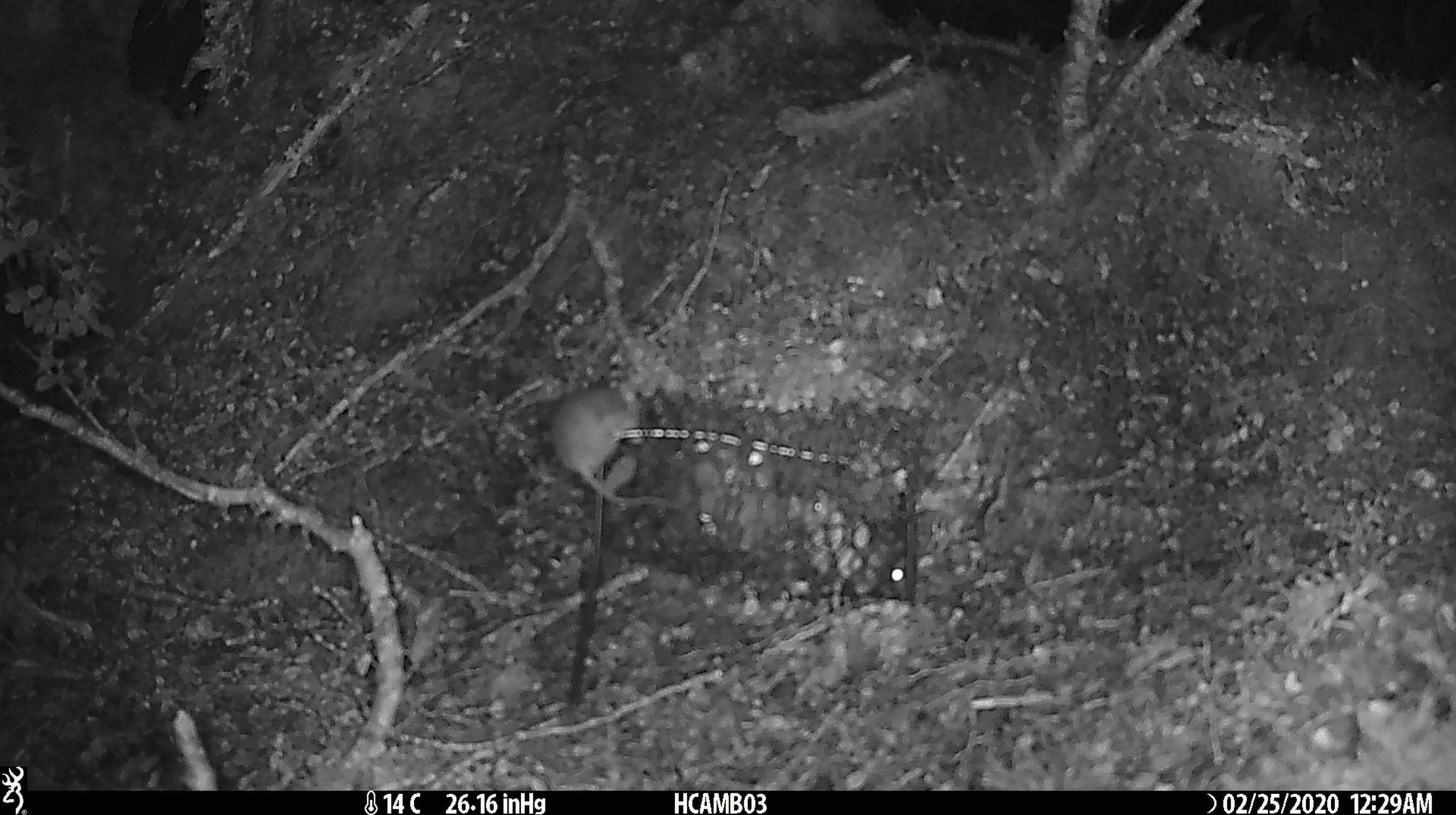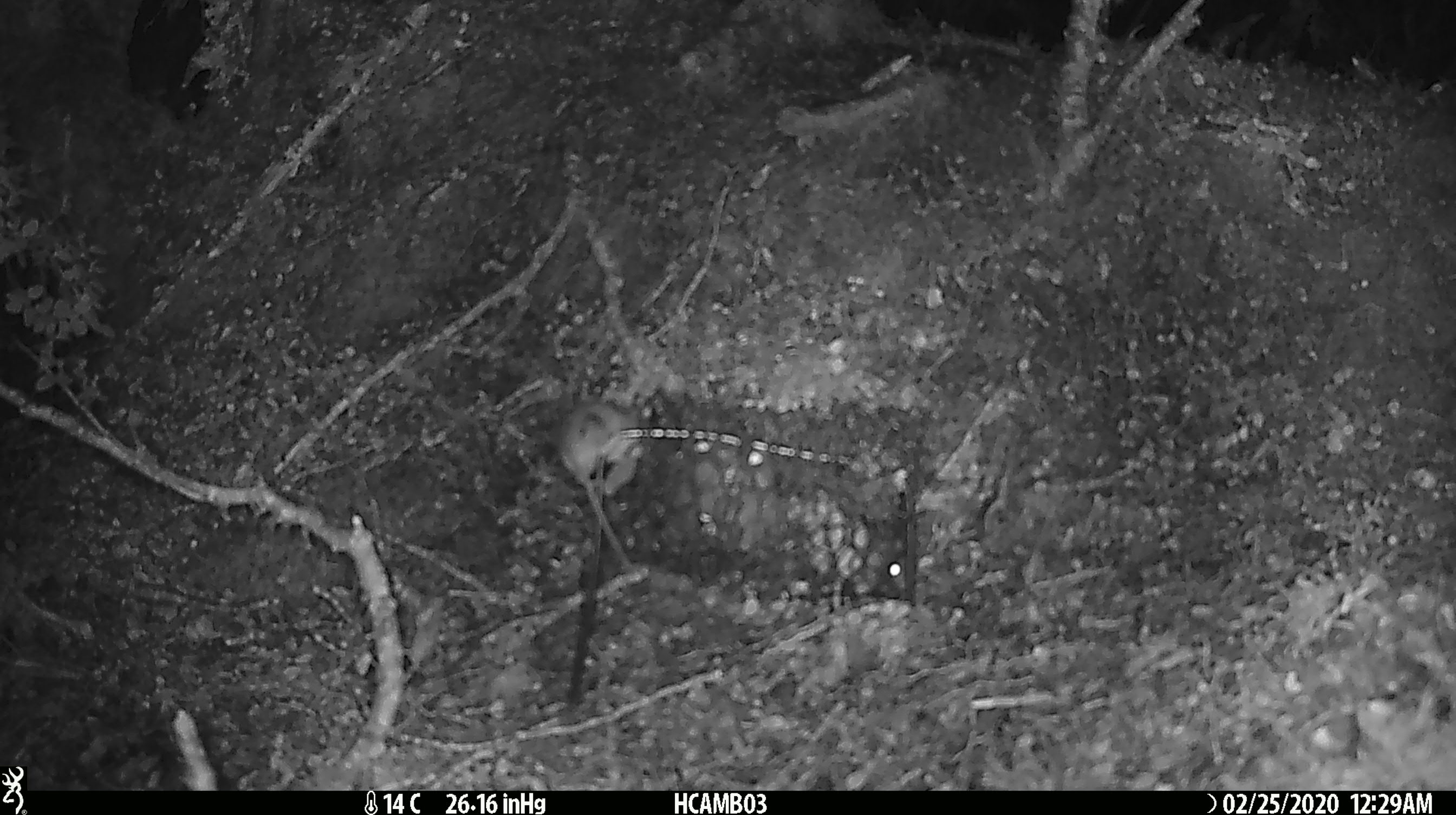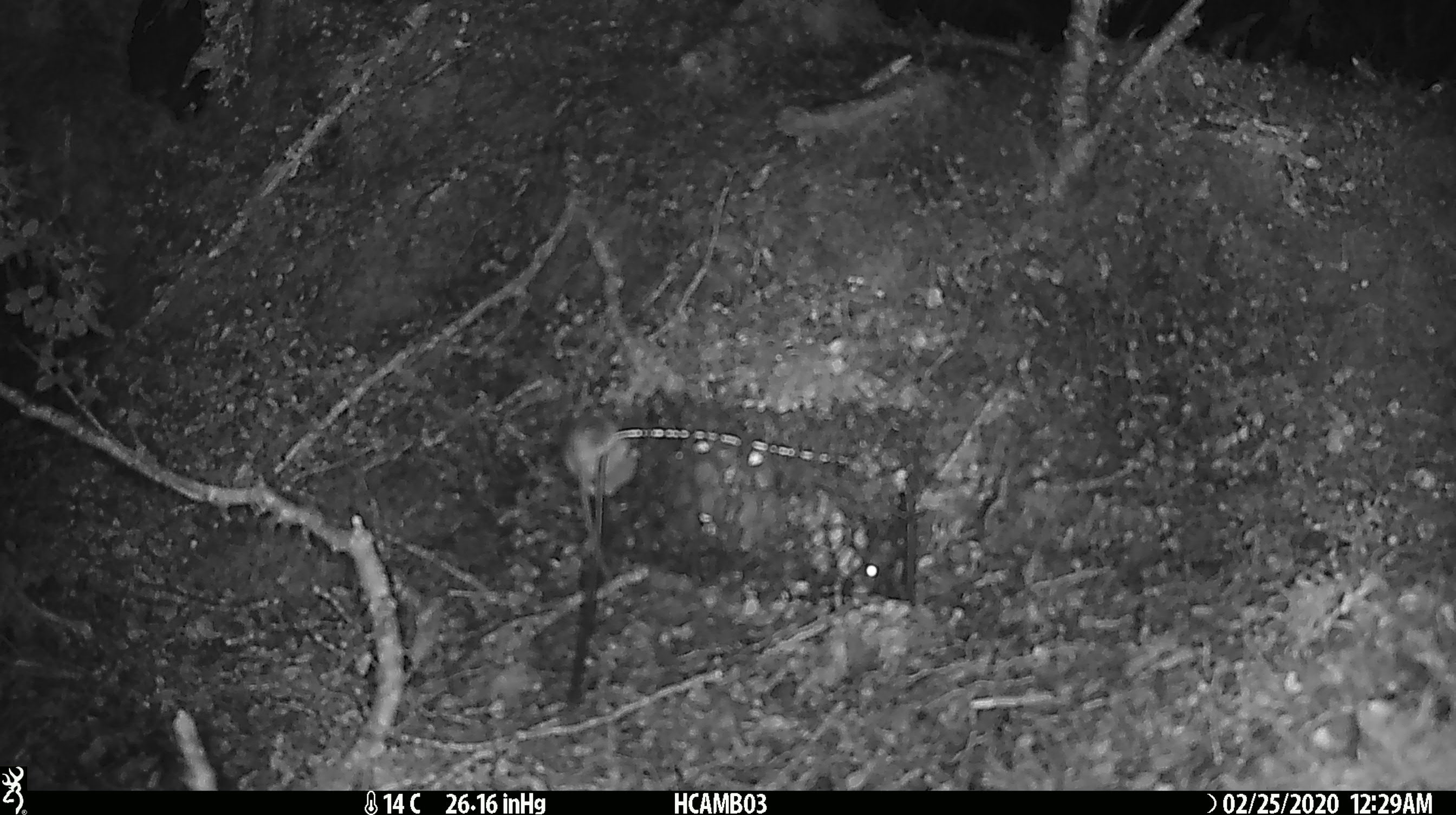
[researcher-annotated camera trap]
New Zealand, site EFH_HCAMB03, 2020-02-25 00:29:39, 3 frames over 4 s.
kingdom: Animalia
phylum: Chordata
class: Mammalia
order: Rodentia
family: Muridae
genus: Mus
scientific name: Mus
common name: mouse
Mouse (Mus).